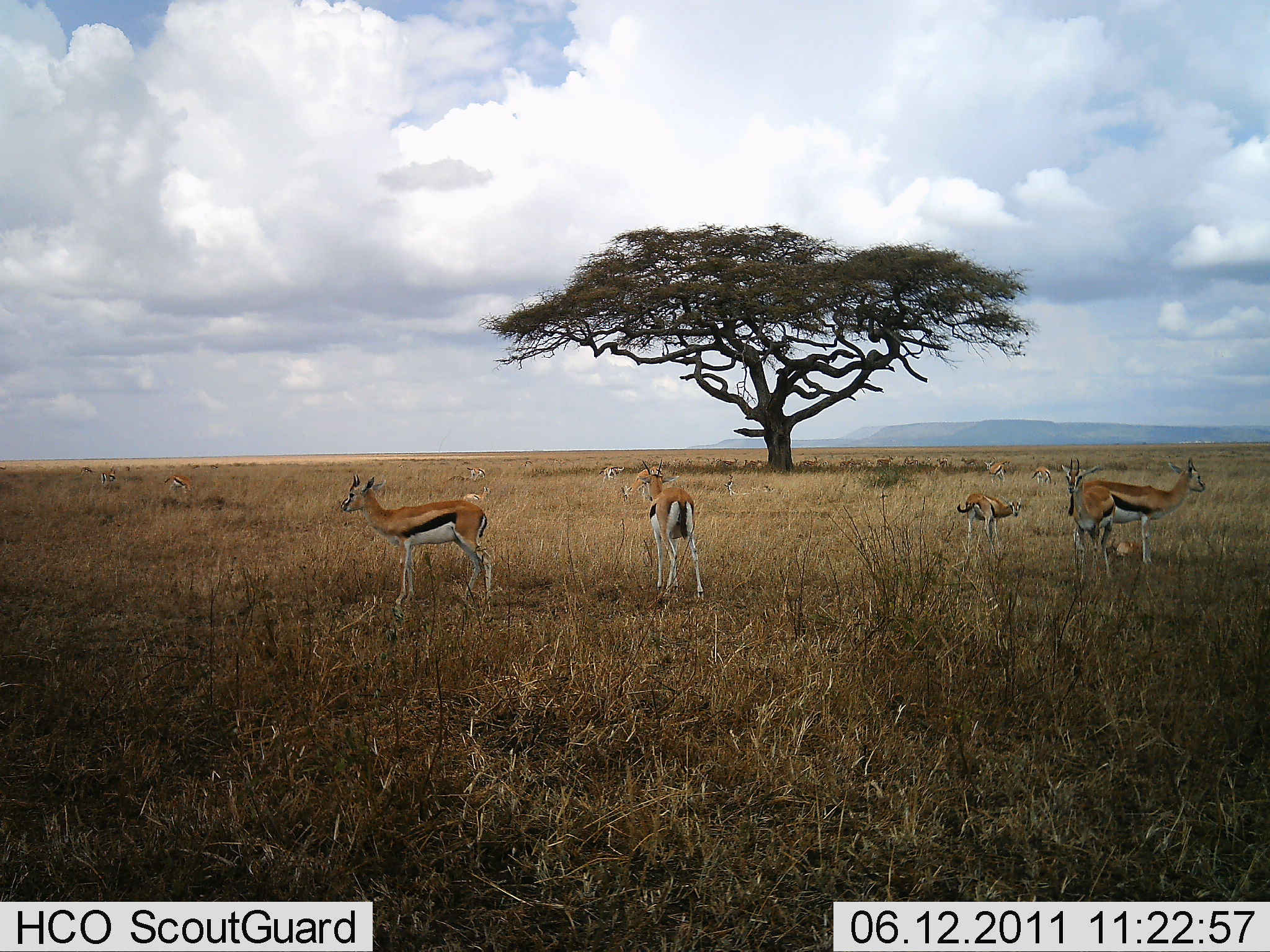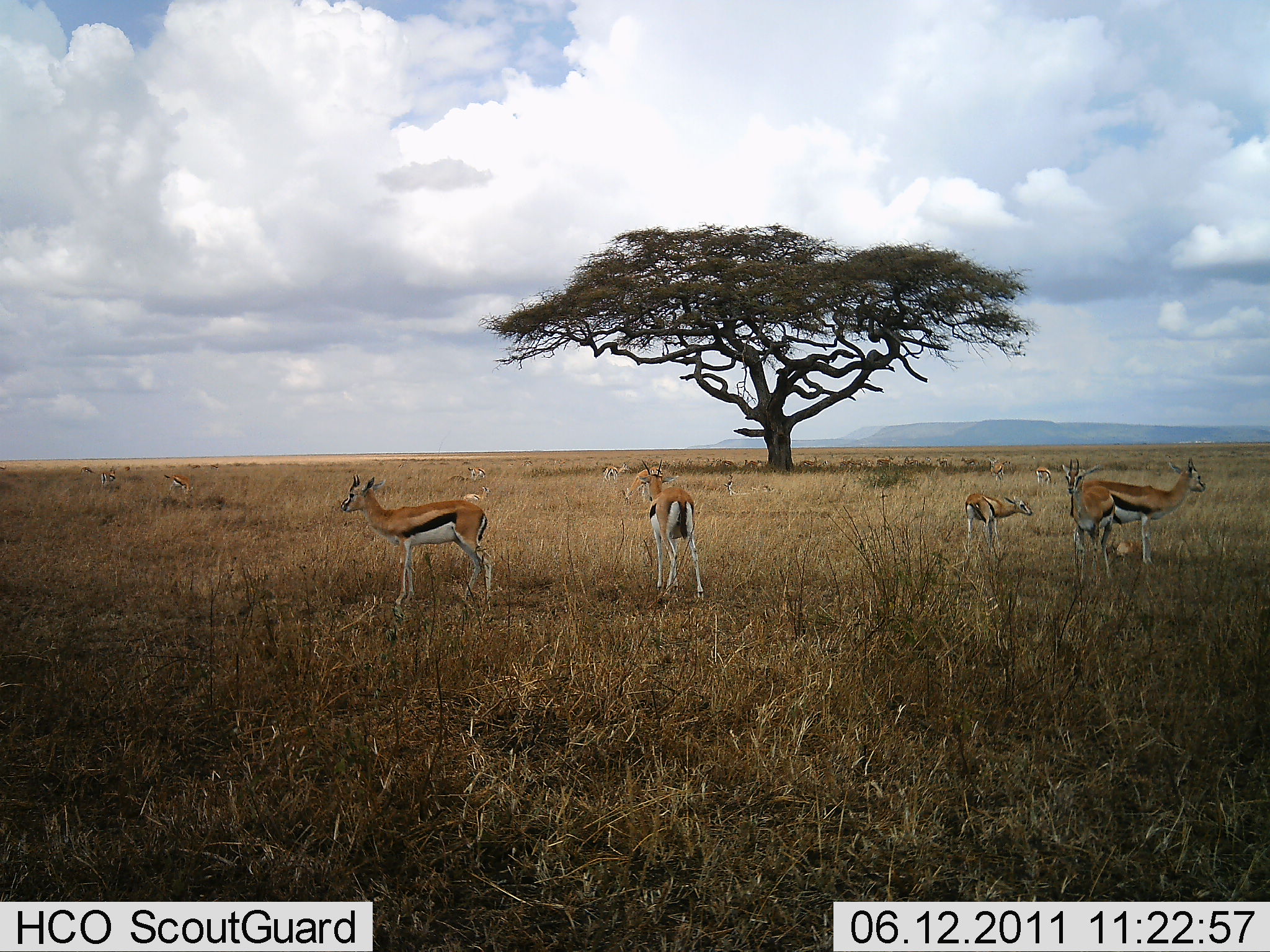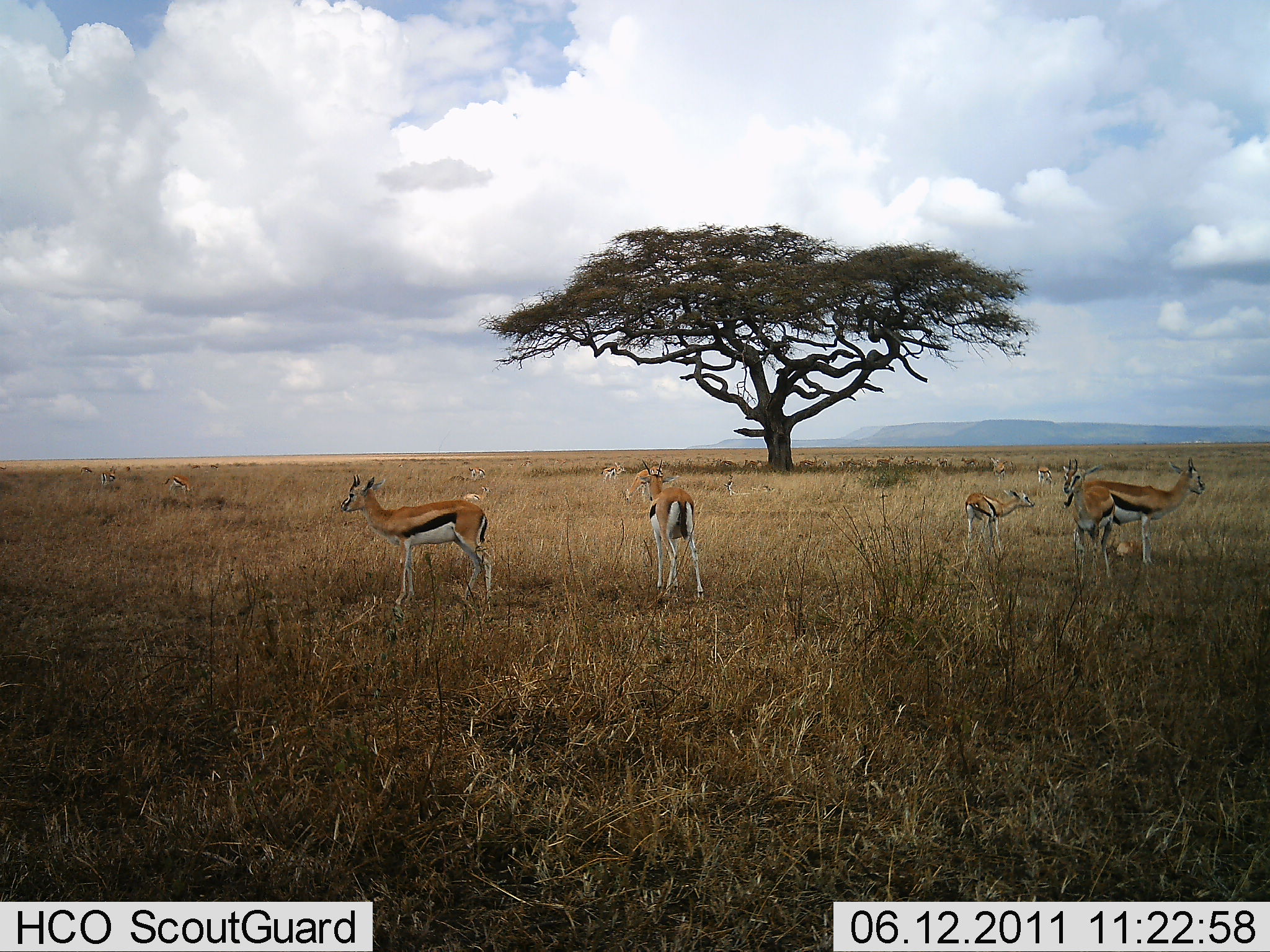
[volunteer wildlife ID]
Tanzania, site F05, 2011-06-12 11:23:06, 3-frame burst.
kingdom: Animalia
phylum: Chordata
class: Mammalia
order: Artiodactyla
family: Bovidae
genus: Eudorcas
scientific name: Eudorcas thomsonii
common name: thomson's gazelle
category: gazellethomsons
Gazellethomsons (thomson's gazelle) (Eudorcas thomsonii), count 11-50. Behavior (volunteer vote fractions): standing 100%, resting 18%, moving 27%, interacting 9%. Young present (vote fraction): 64%. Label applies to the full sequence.